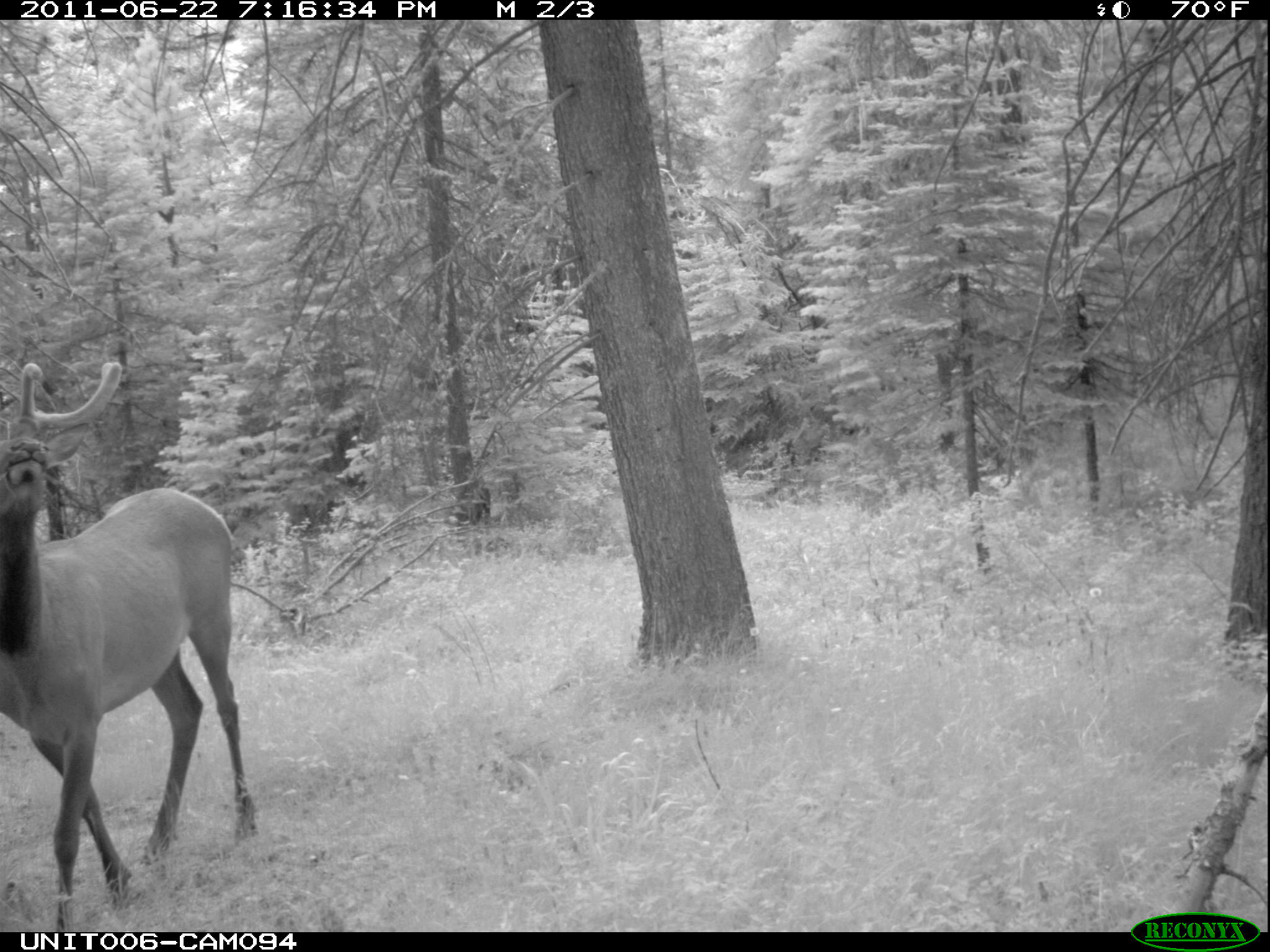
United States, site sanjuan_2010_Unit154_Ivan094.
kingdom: Animalia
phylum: Chordata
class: Mammalia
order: Artiodactyla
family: Cervidae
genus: Cervus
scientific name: Cervus elaphus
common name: red deer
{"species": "Cervus elaphus (red deer)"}